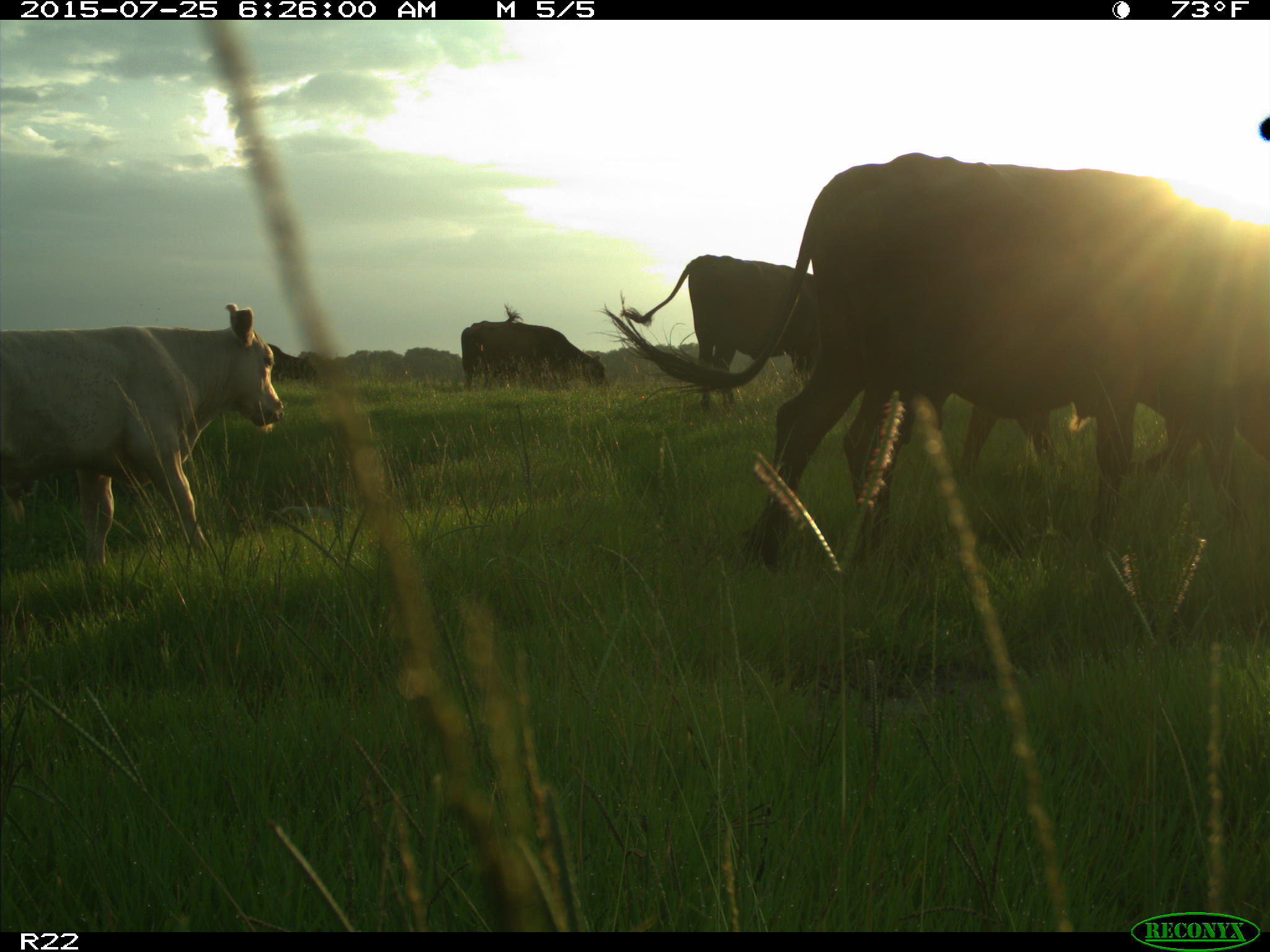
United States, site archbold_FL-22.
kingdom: Animalia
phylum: Chordata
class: Mammalia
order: Artiodactyla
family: Bovidae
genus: Bos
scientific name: Bos taurus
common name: domestic cow